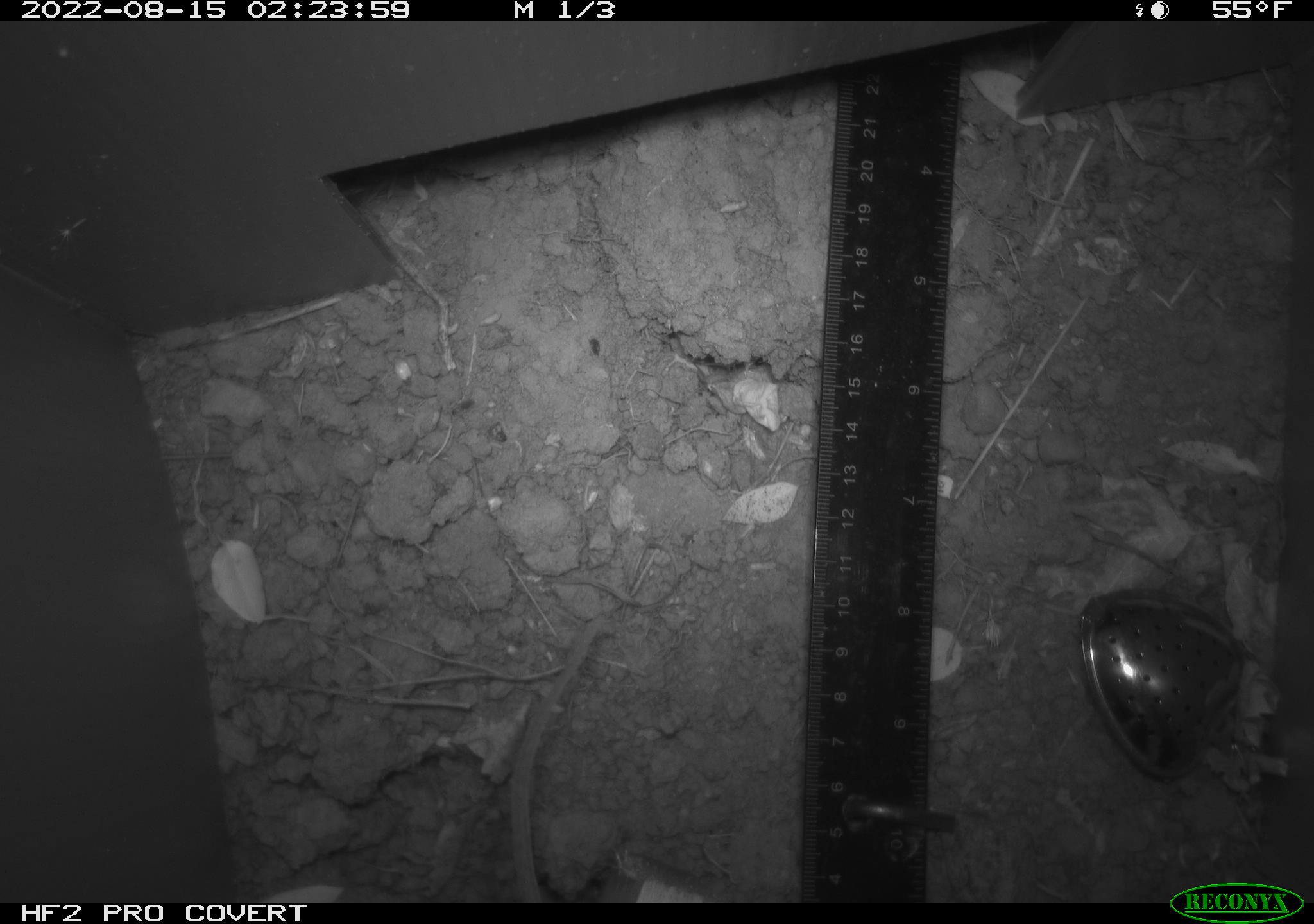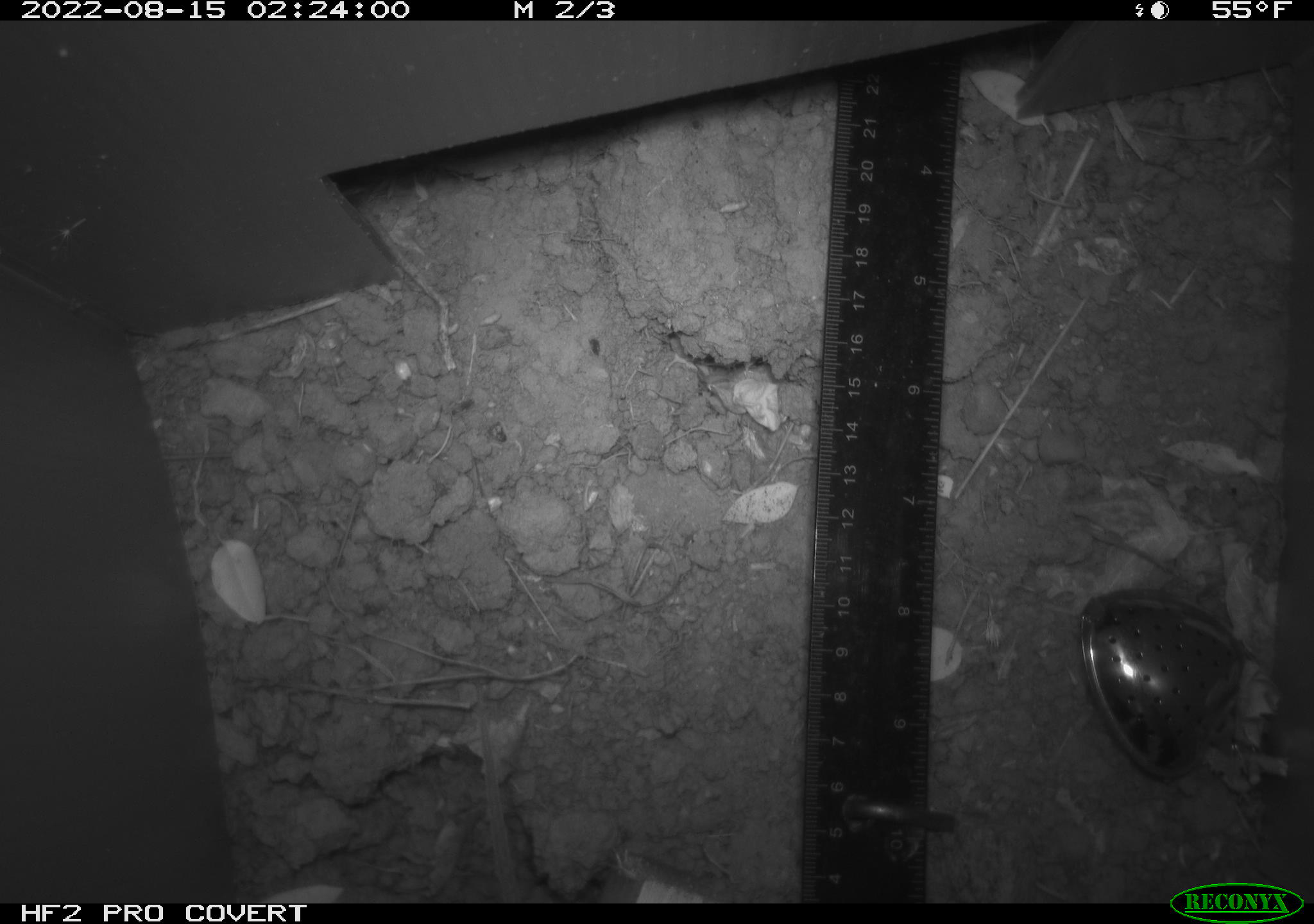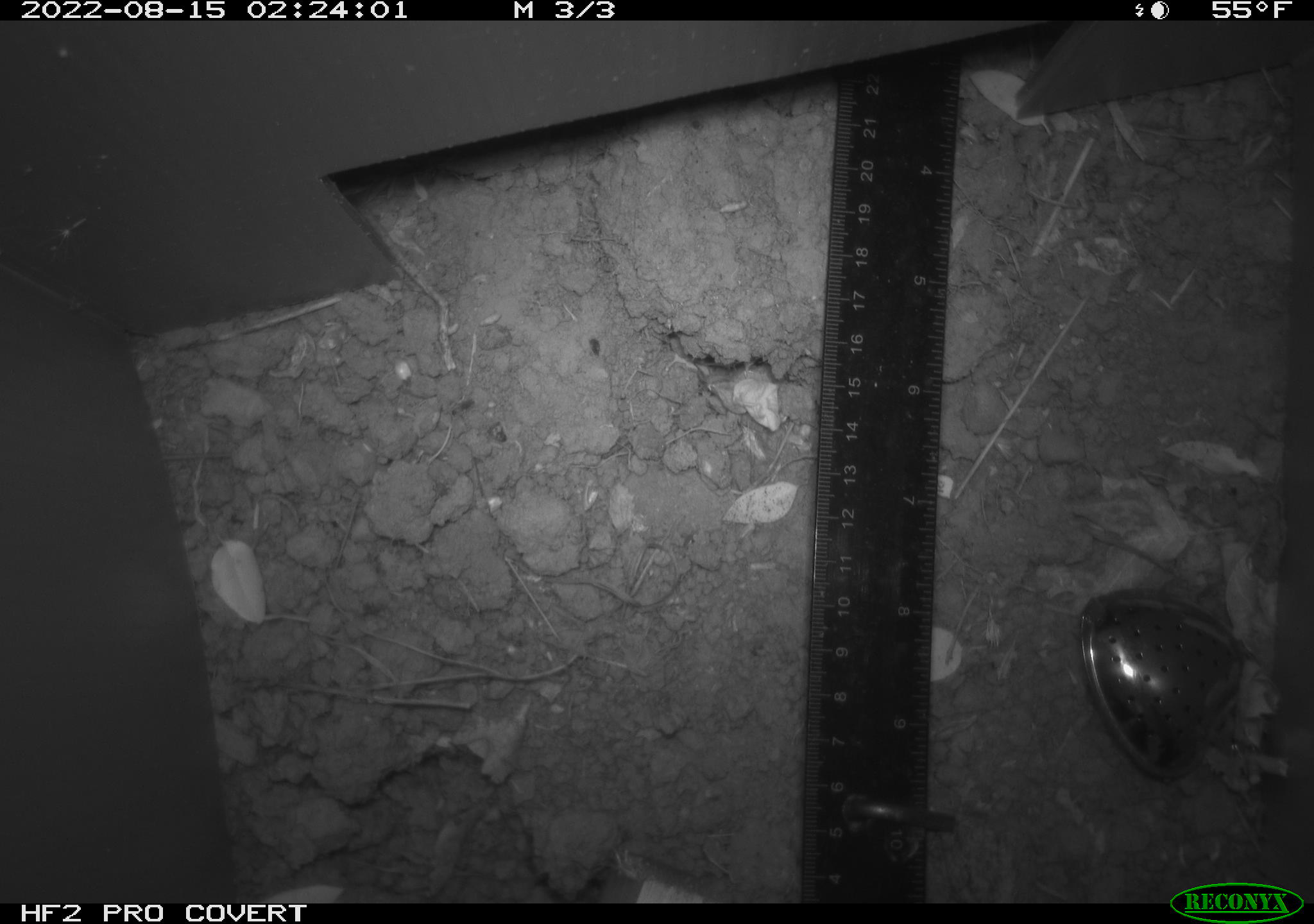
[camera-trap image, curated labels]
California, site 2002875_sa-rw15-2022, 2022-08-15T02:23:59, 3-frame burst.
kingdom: Animalia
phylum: Chordata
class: Mammalia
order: Rodentia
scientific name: Rodentia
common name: rodent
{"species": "rodent (Rodentia)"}